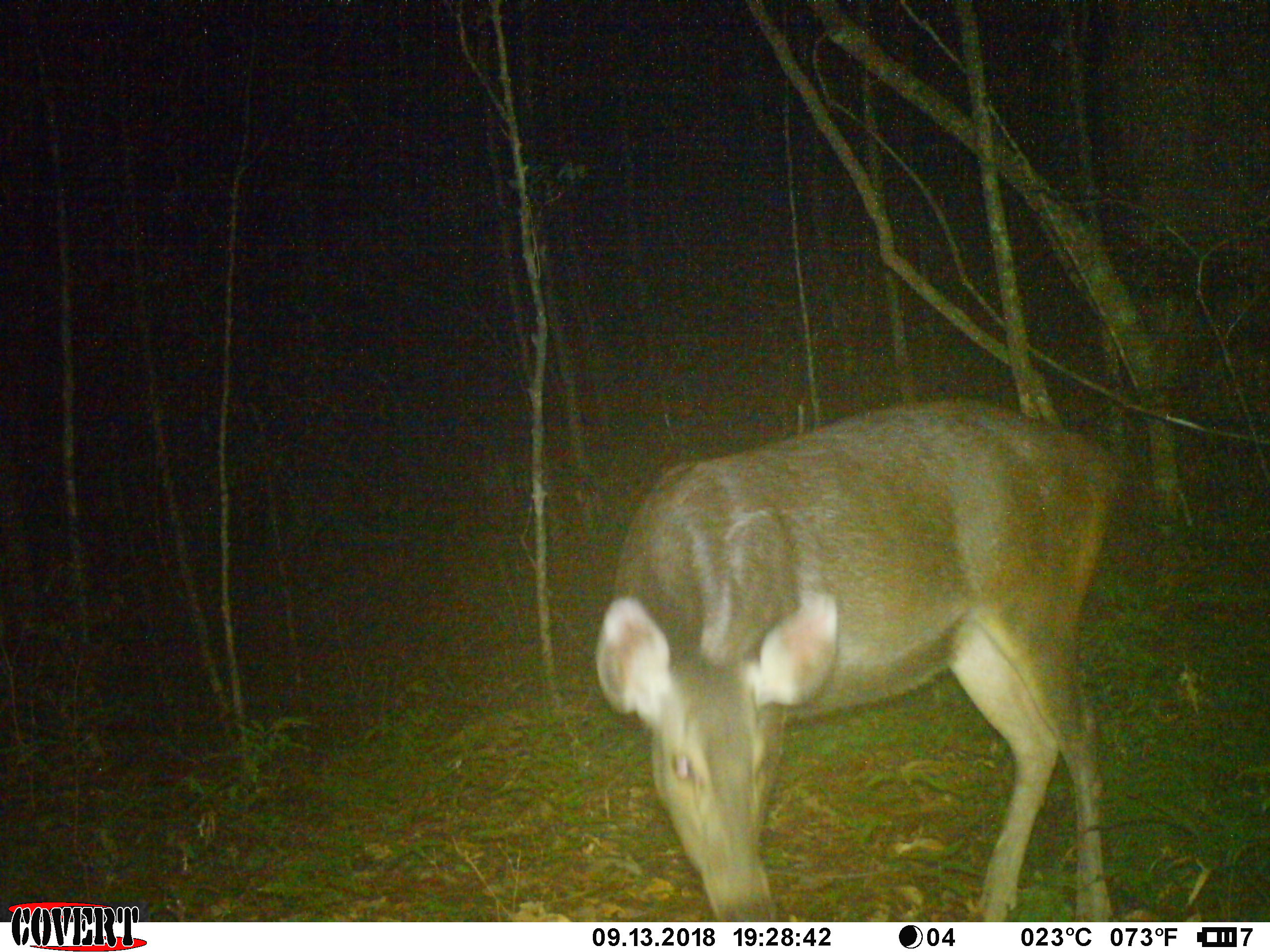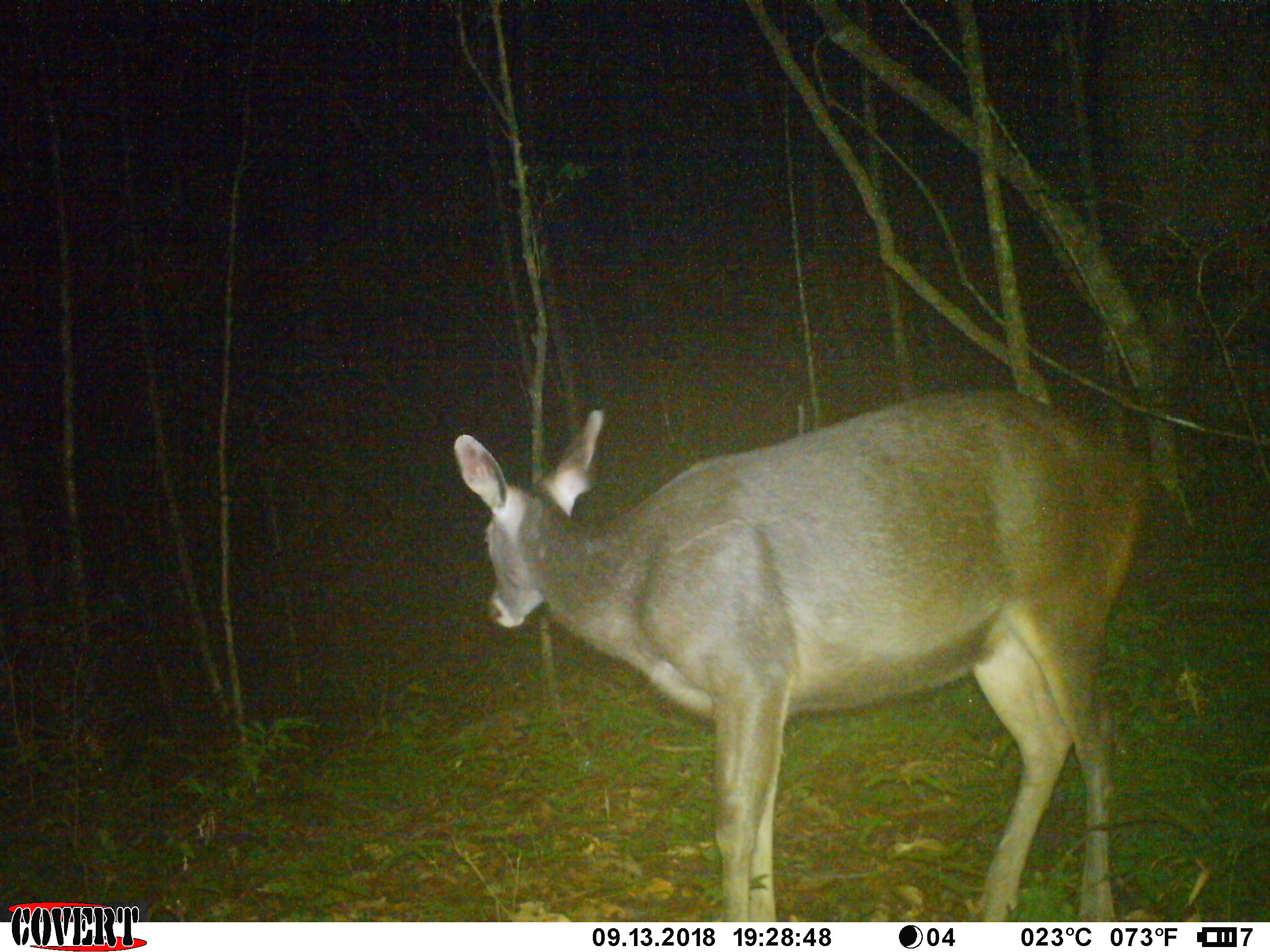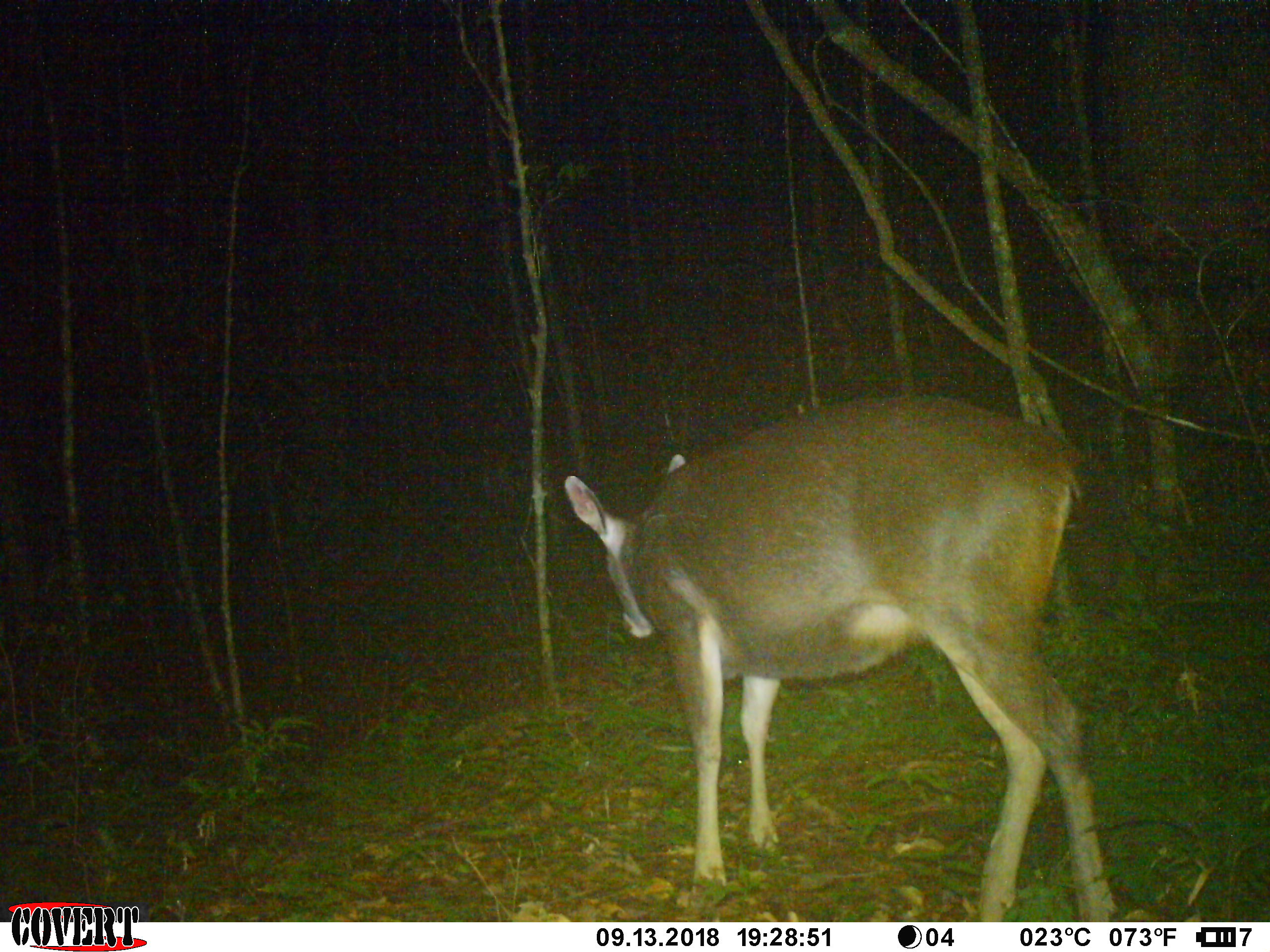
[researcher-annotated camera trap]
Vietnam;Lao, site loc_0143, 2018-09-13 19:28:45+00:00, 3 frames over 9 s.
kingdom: Animalia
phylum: Chordata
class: Mammalia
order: Artiodactyla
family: Cervidae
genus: Rusa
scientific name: Rusa unicolor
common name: sambar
Sambar (Rusa unicolor). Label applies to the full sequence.